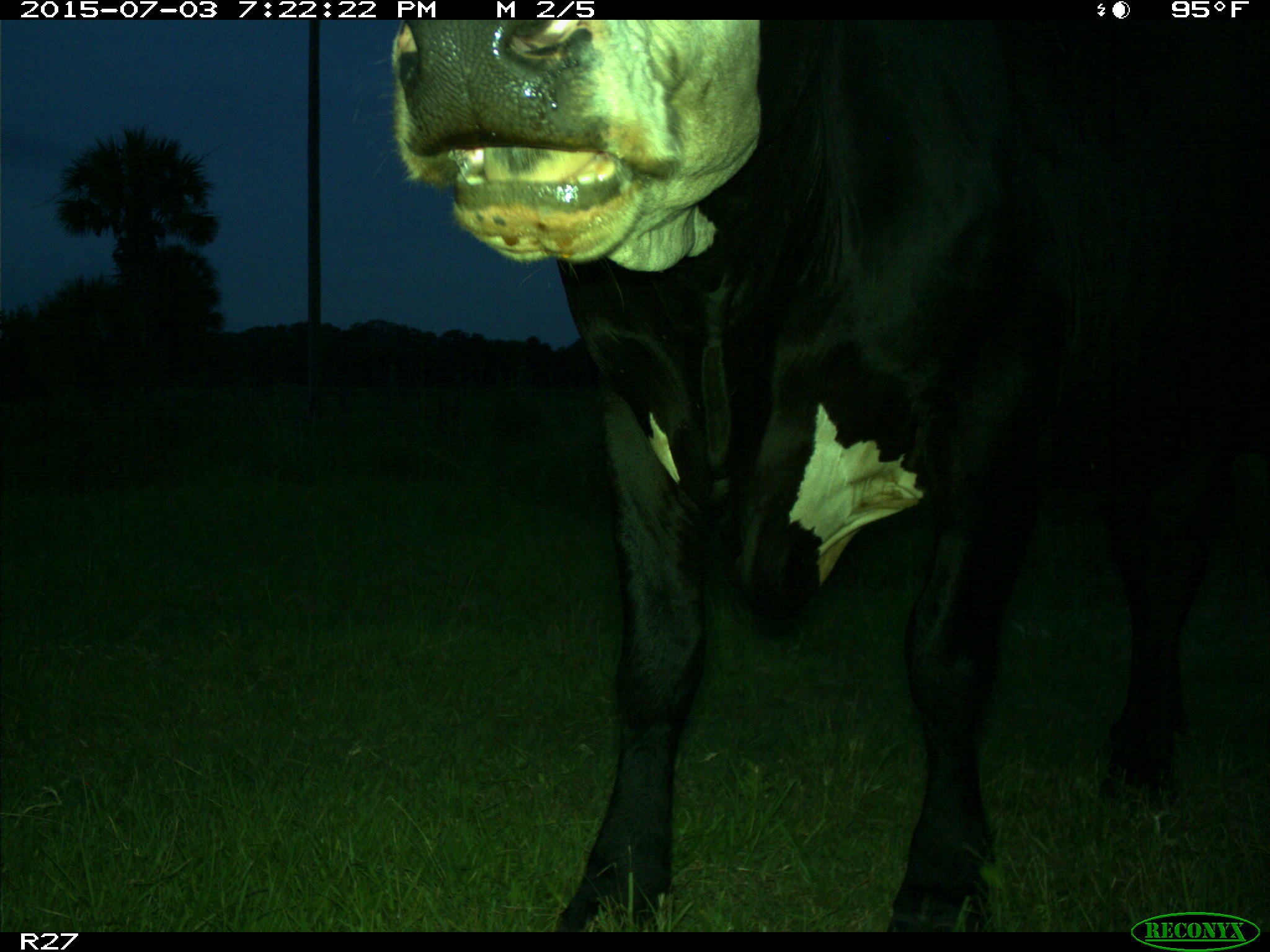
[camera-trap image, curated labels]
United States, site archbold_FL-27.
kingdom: Animalia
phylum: Chordata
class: Mammalia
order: Artiodactyla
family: Bovidae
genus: Bos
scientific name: Bos taurus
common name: domestic cow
Bos taurus (domestic cow).